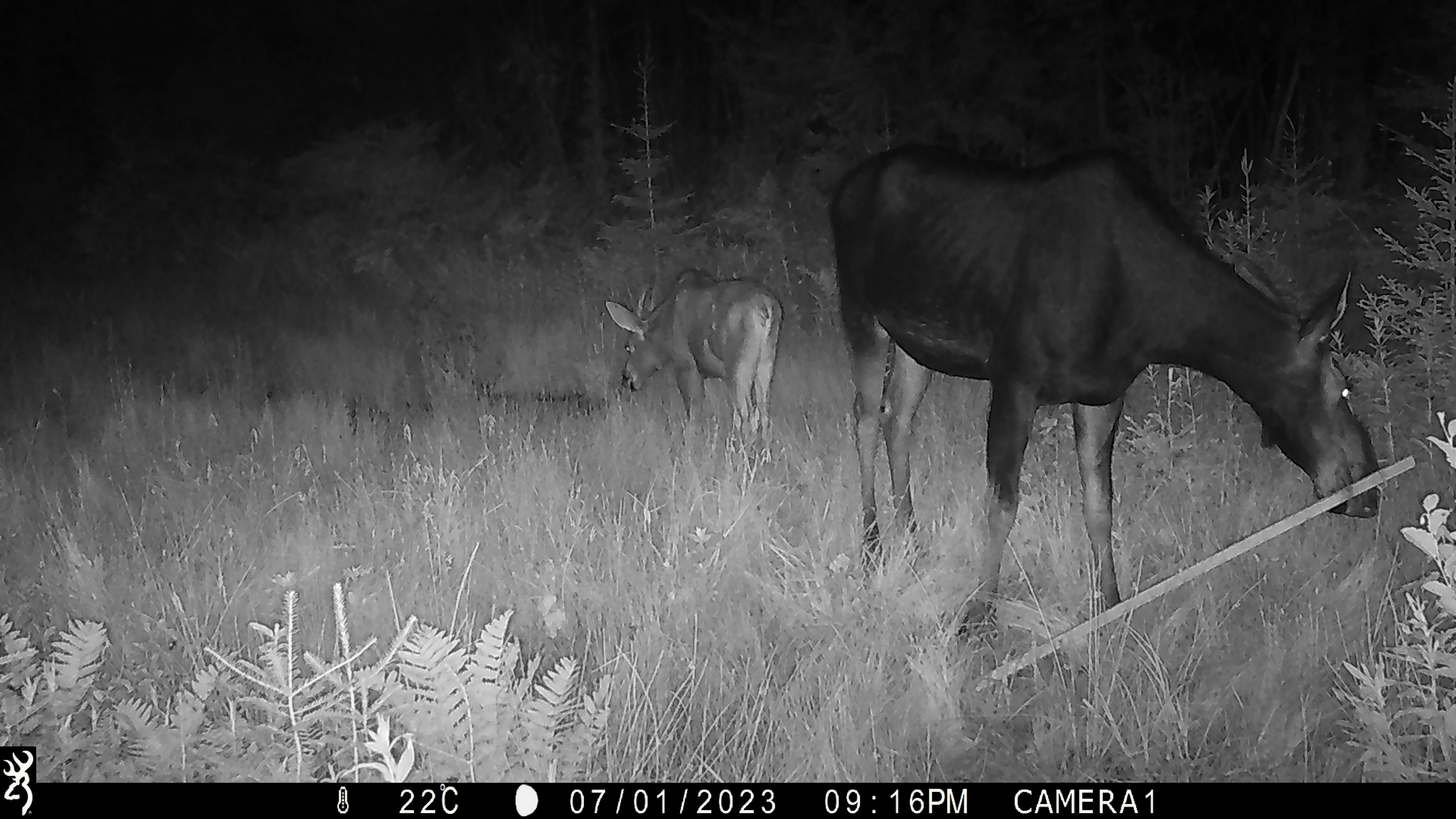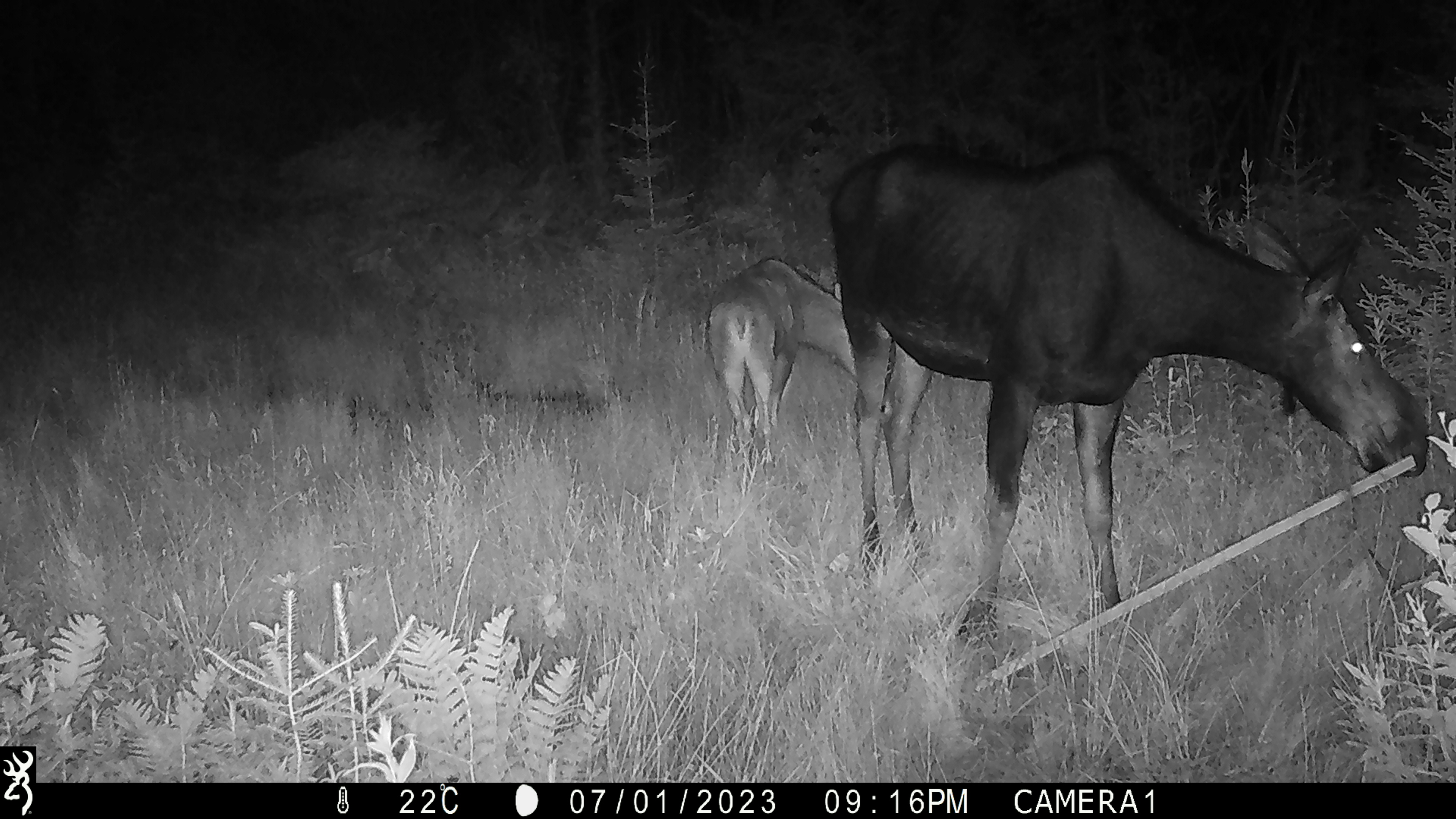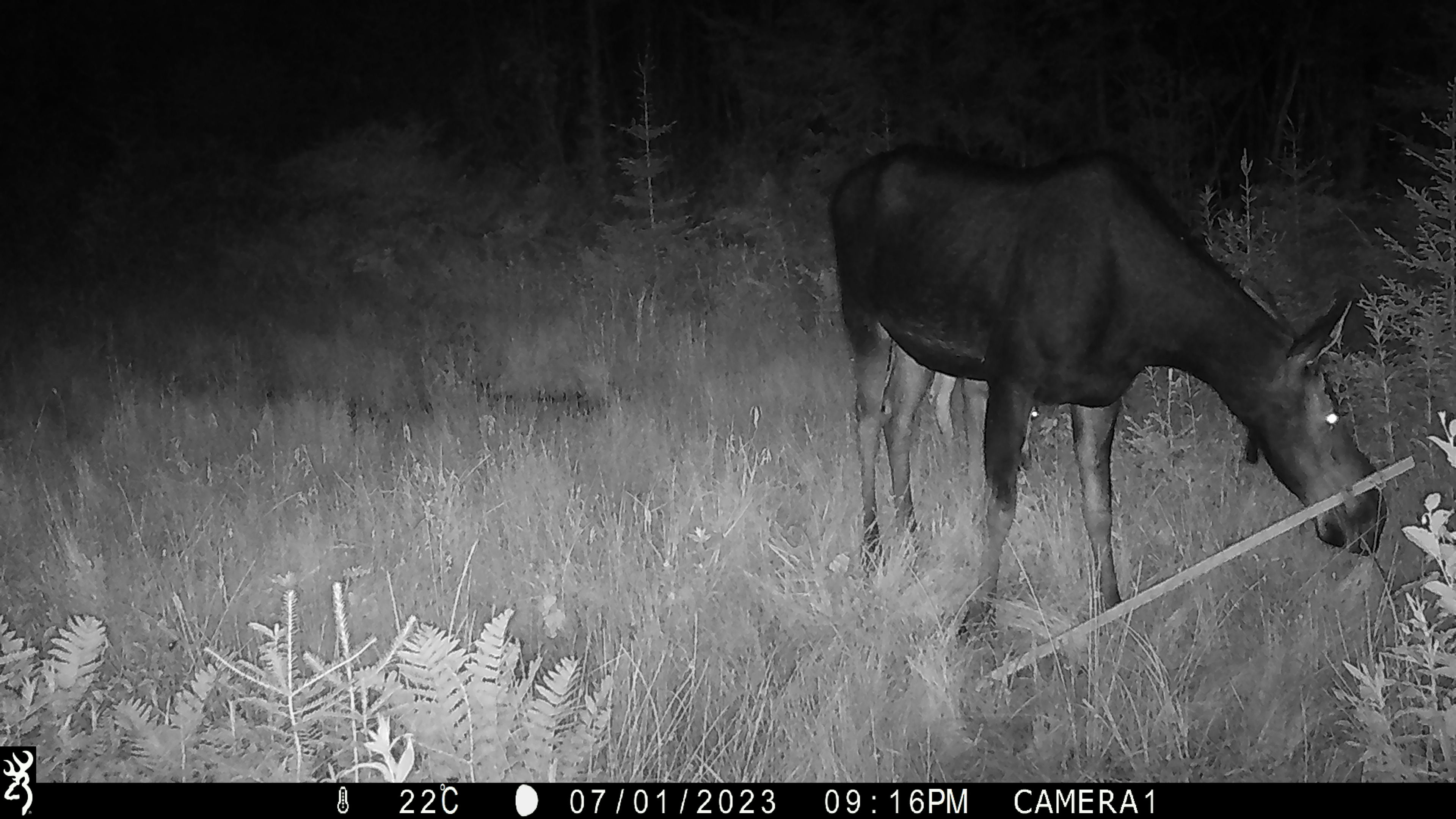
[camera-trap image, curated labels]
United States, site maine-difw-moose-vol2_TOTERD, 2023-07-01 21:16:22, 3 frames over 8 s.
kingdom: Animalia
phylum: Chordata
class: Mammalia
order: Artiodactyla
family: Cervidae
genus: Alces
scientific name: Alces alces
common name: moose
Moose (Alces alces).